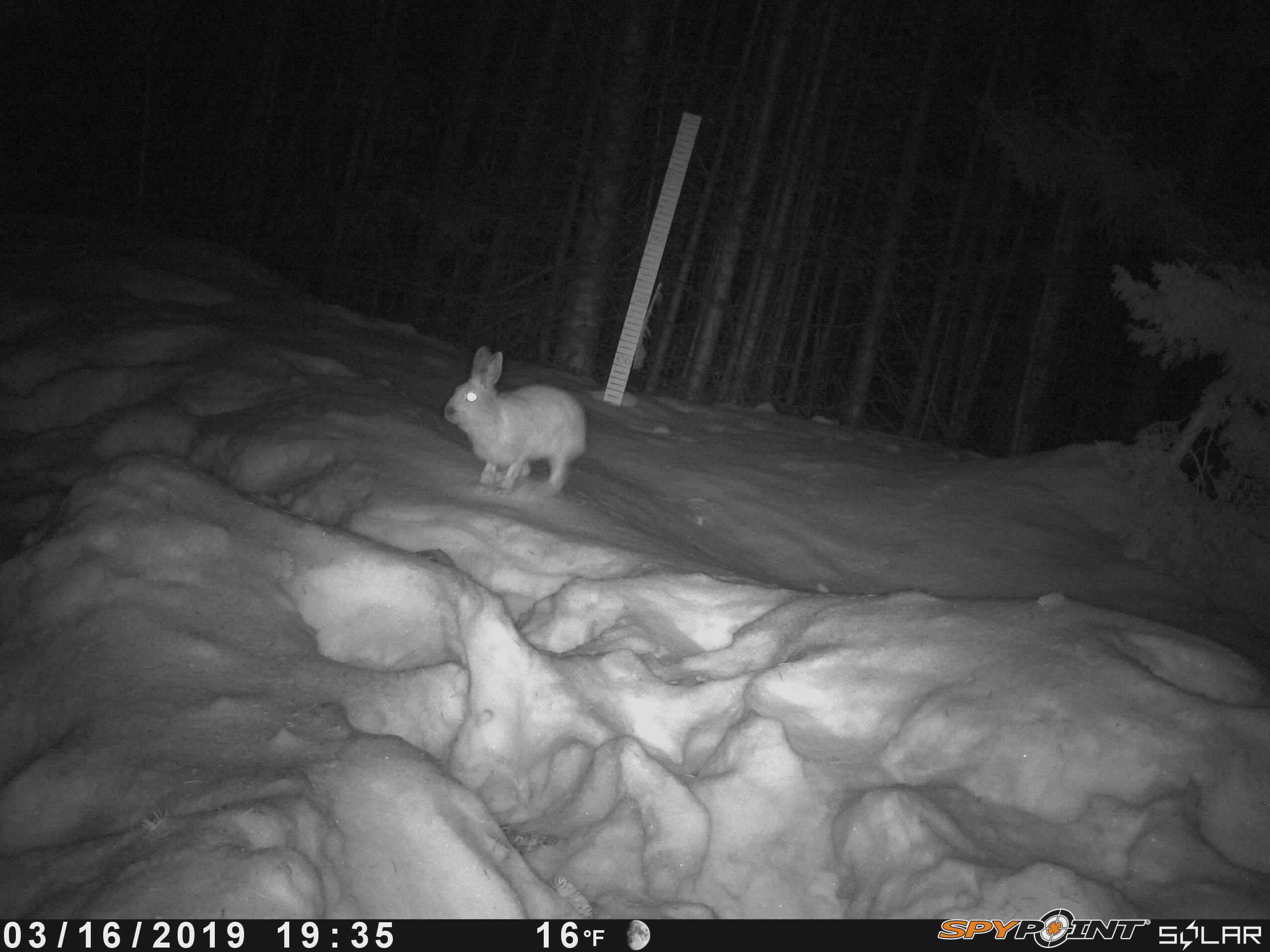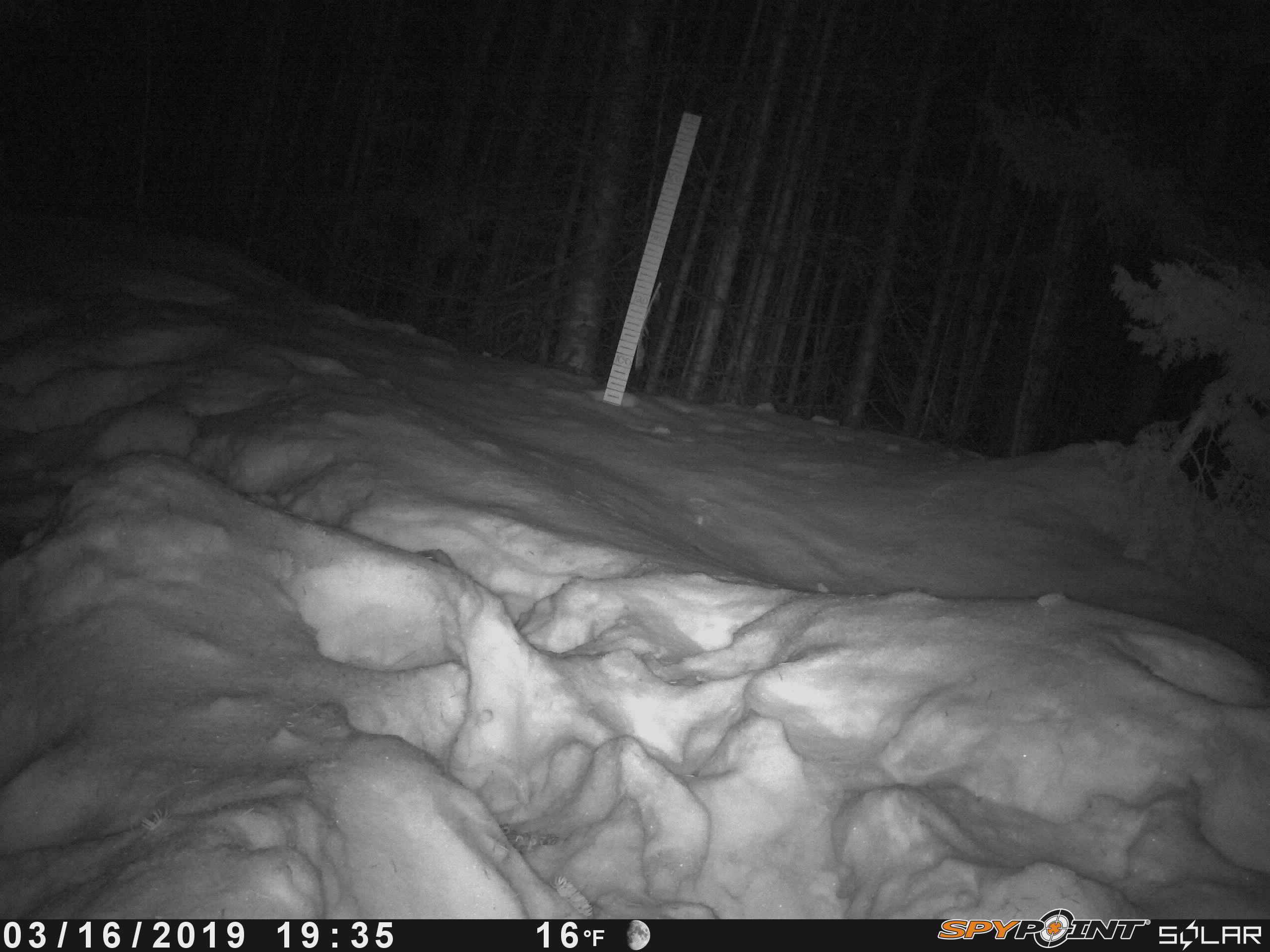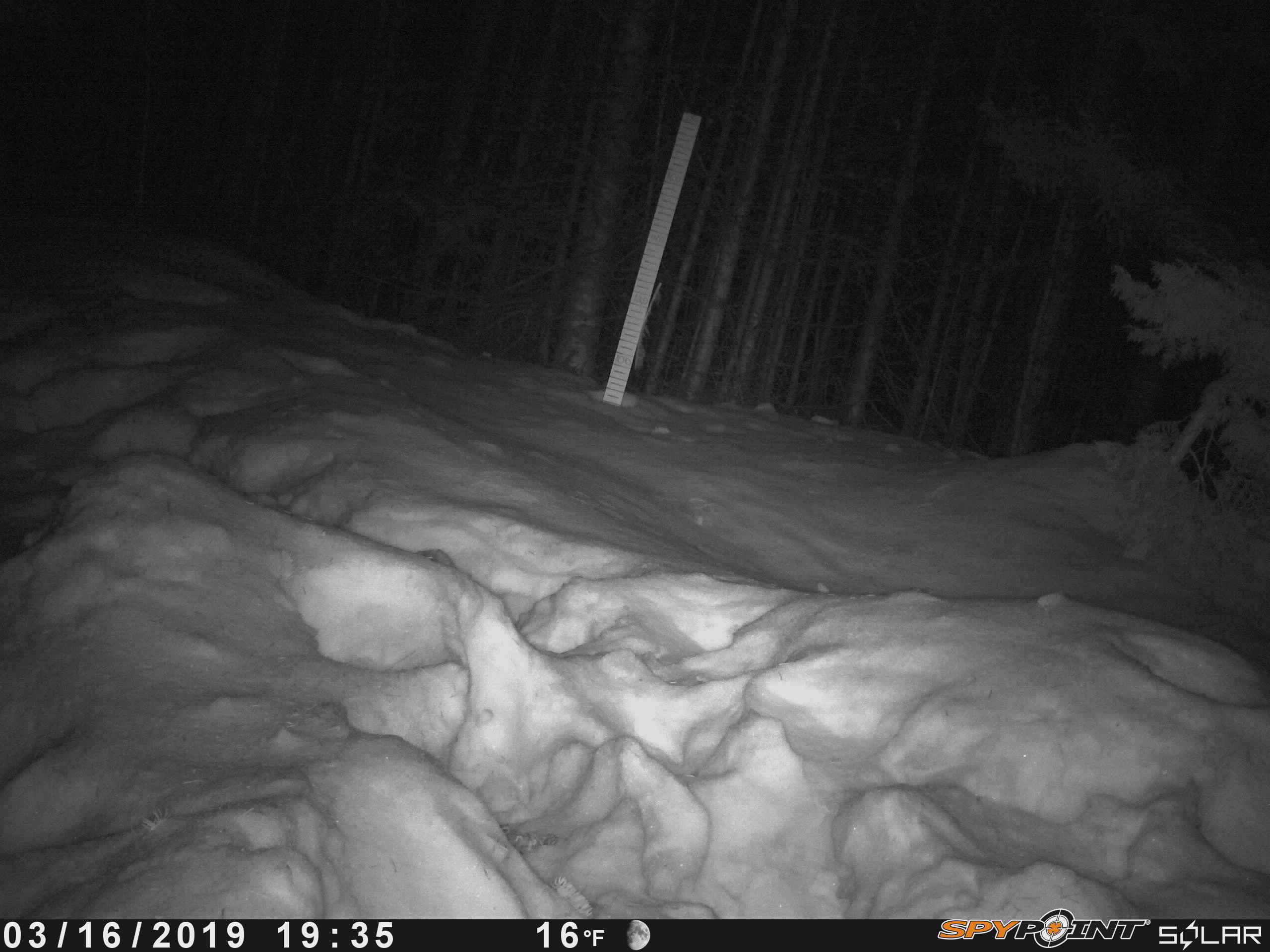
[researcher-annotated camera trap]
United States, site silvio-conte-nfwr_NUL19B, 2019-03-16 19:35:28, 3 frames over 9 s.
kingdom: Animalia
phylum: Chordata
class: Mammalia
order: Lagomorpha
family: Leporidae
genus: Lepus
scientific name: Lepus americanus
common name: snowshoe hare